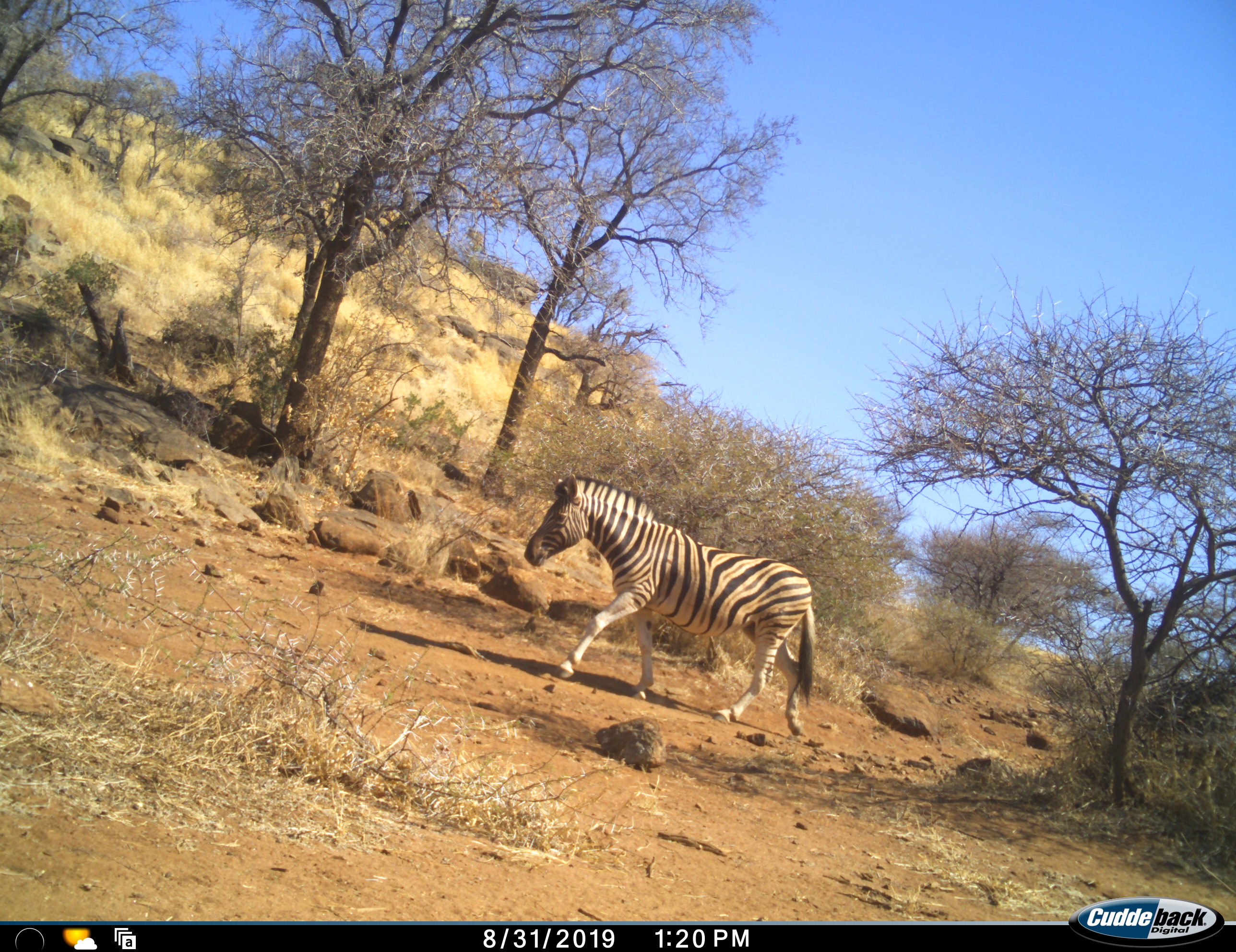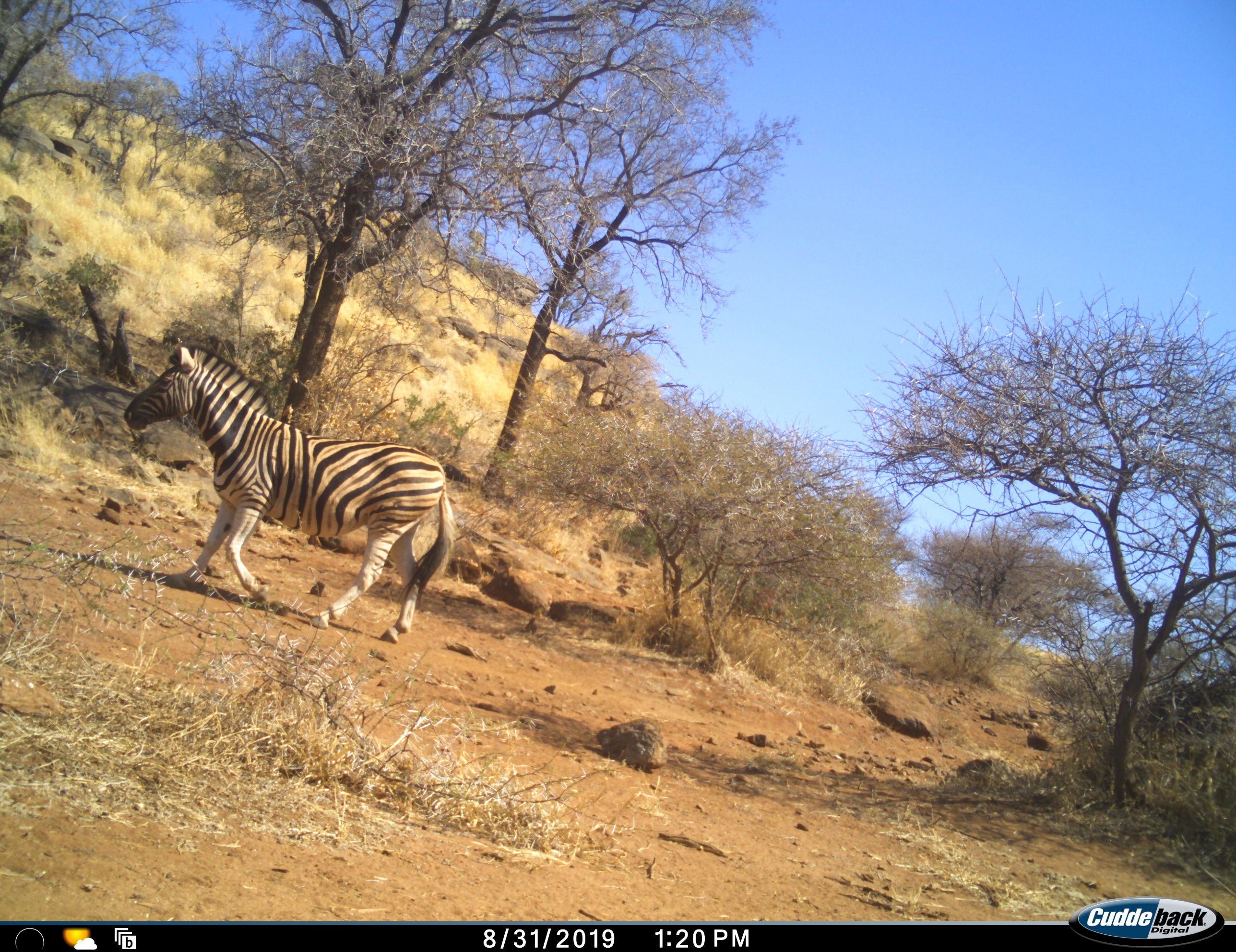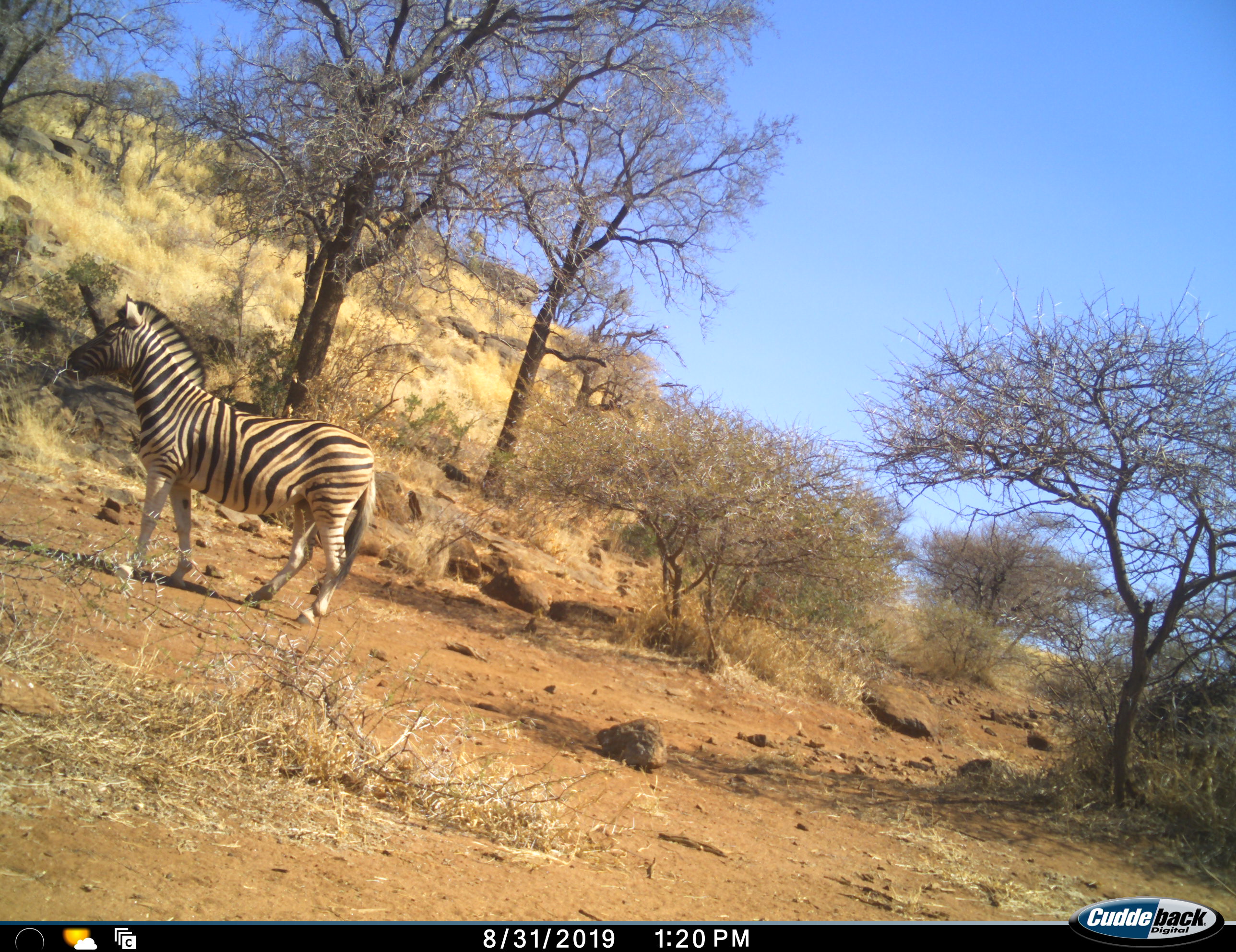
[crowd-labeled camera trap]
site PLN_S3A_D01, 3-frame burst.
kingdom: Animalia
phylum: Chordata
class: Mammalia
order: Perissodactyla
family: Equidae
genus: Equus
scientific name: Equus quagga burchellii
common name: burchell's zebra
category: zebraburchells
Zebraburchells (burchell's zebra) (Equus quagga burchellii), count 1. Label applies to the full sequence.